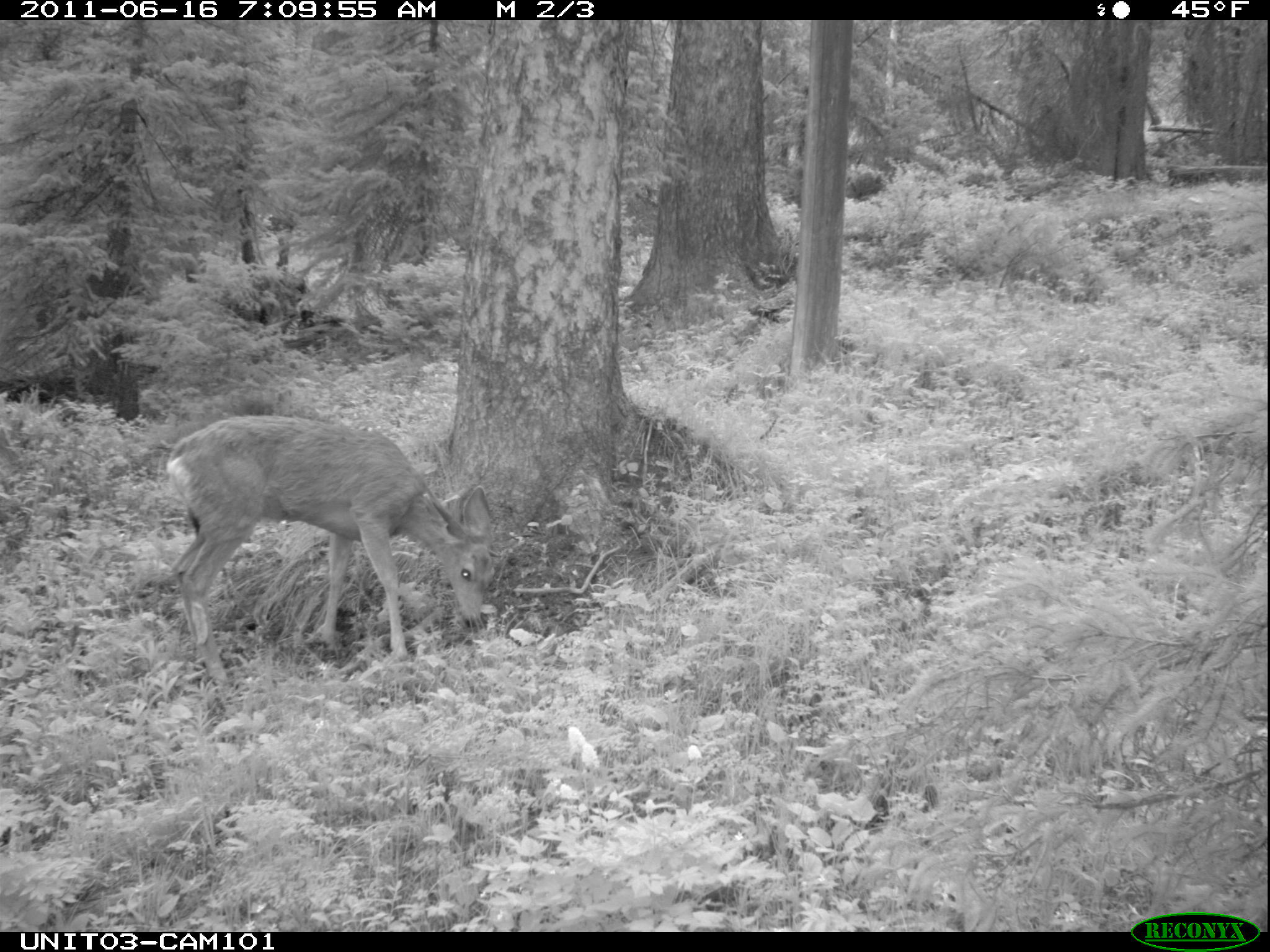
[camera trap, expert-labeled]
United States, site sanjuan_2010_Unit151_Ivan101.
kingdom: Animalia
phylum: Chordata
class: Mammalia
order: Artiodactyla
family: Cervidae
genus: Odocoileus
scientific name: Odocoileus hemionus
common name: mule deer